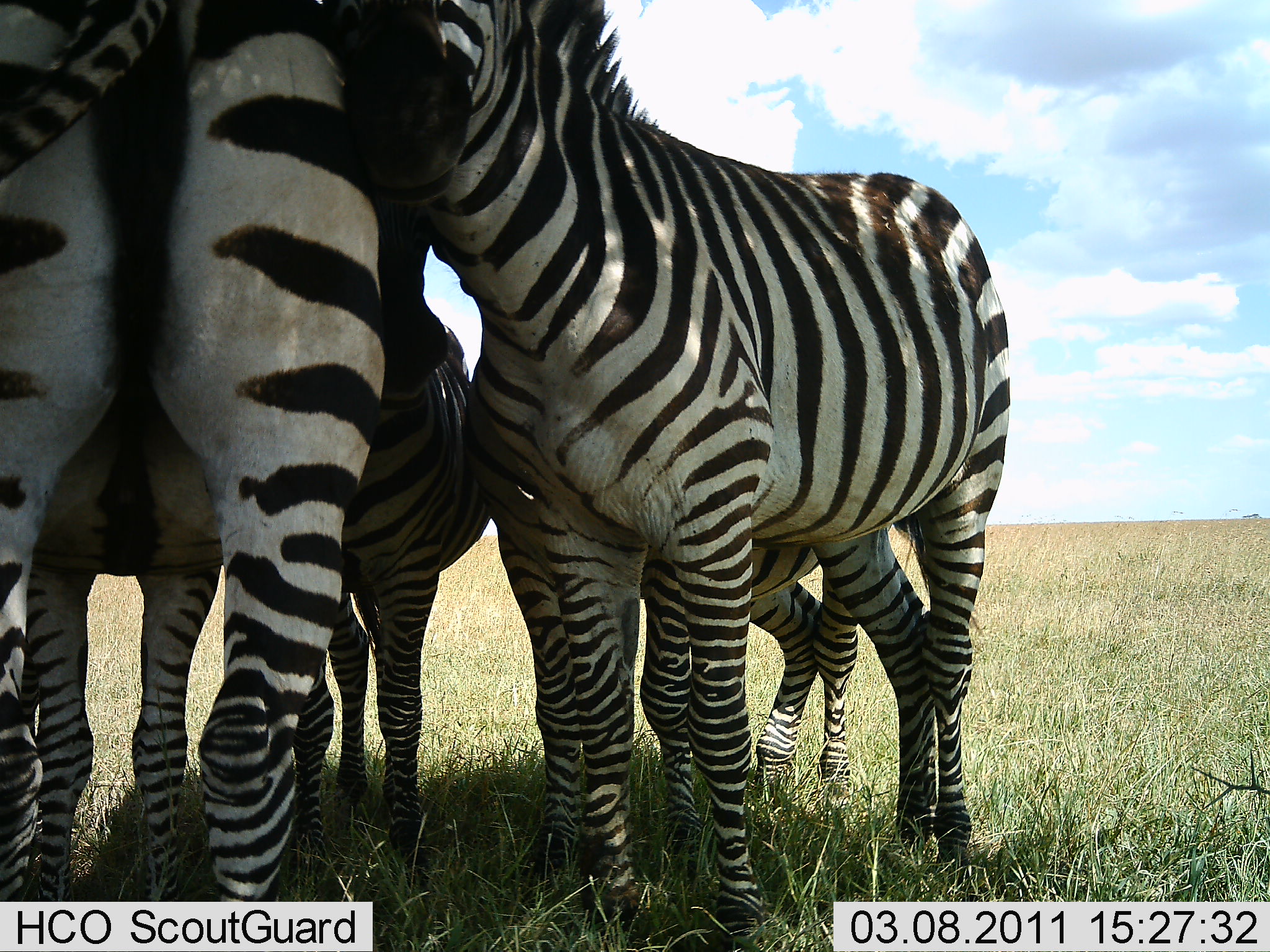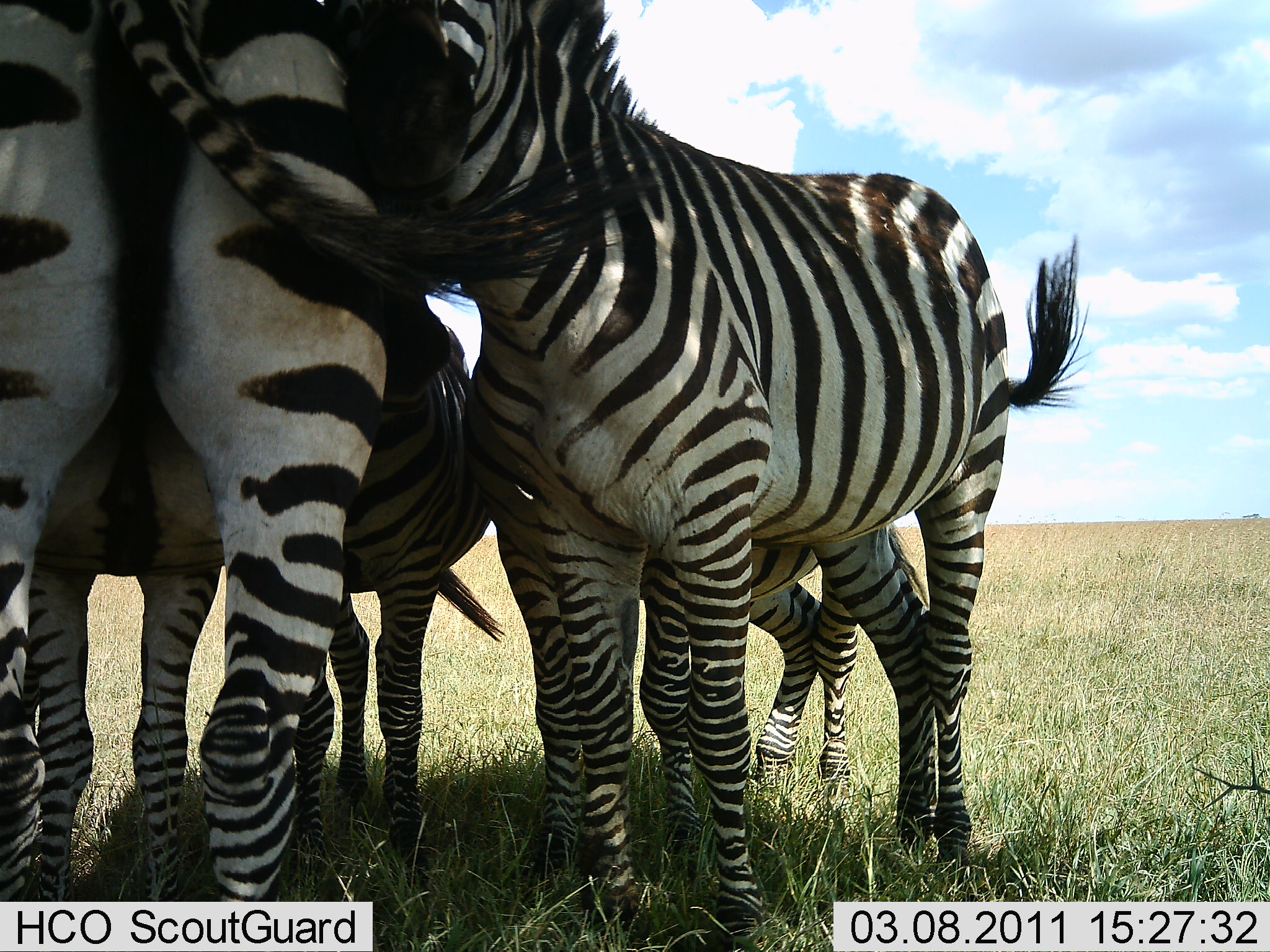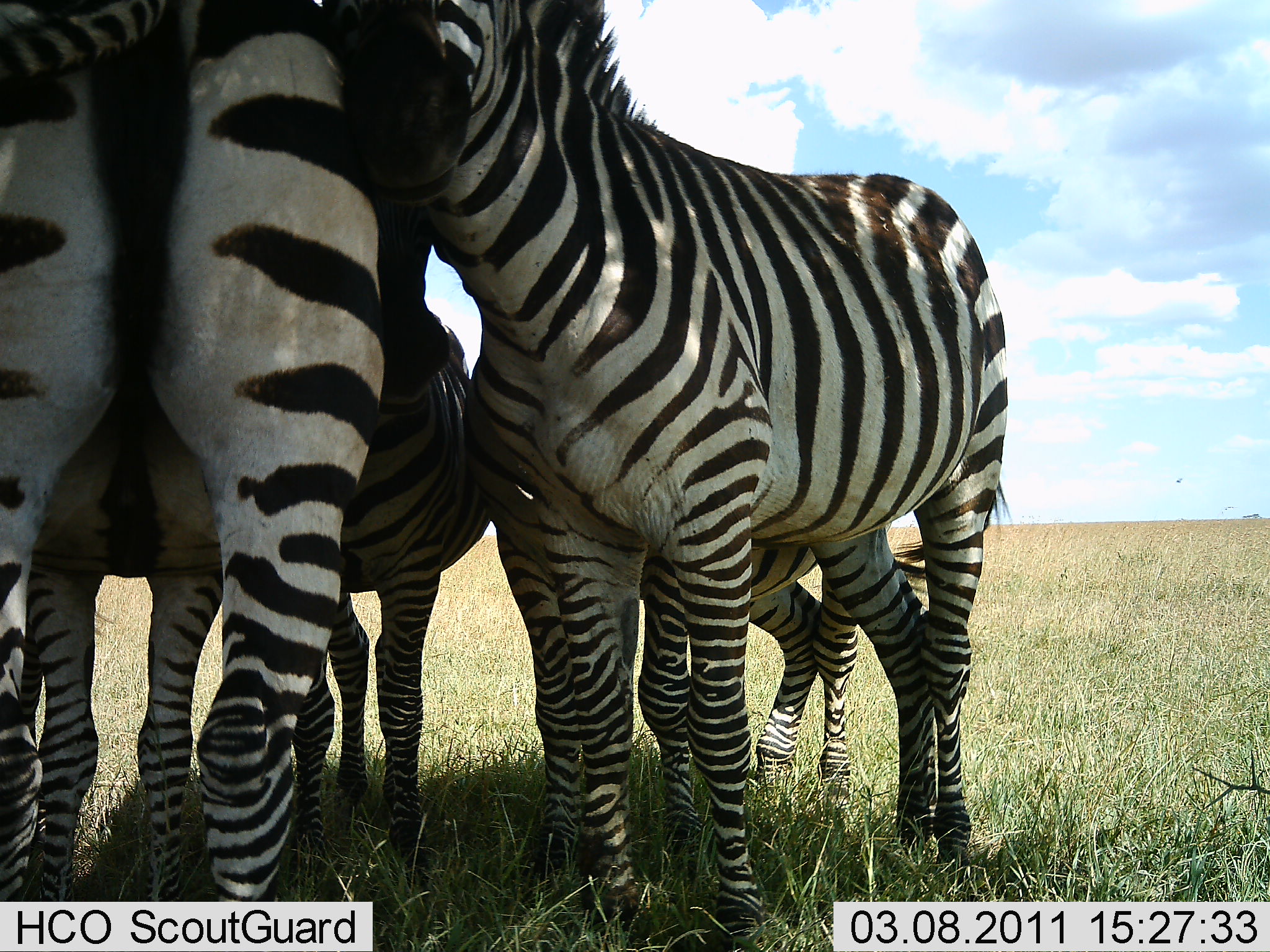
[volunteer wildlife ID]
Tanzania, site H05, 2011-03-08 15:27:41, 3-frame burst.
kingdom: Animalia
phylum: Chordata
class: Mammalia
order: Perissodactyla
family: Equidae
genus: Equus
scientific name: Equus quagga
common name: plains zebra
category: zebra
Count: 4.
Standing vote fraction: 55%.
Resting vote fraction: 27%.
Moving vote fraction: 0%.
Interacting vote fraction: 27%.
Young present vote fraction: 27%.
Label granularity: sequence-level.